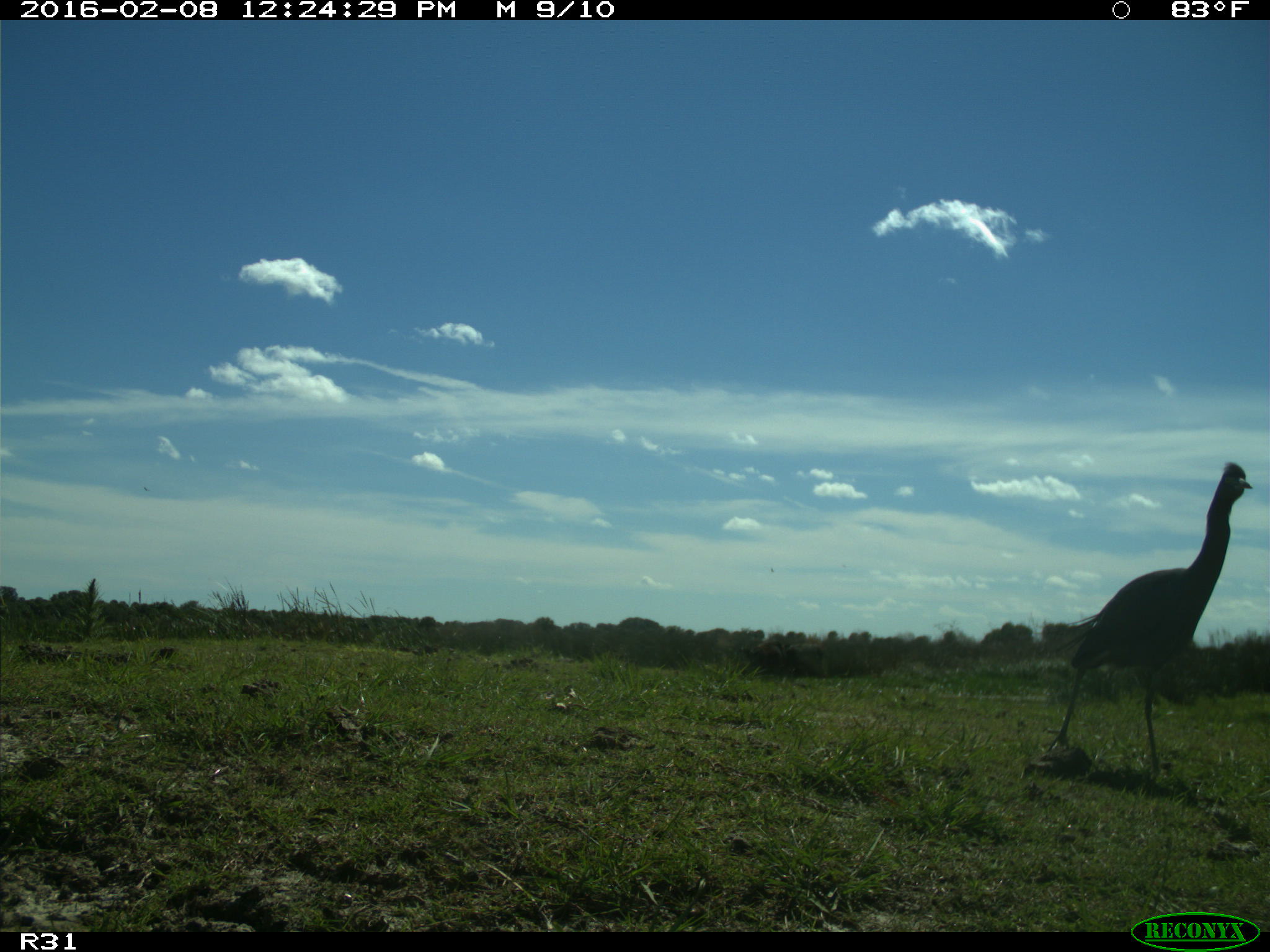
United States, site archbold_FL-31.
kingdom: Animalia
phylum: Chordata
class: Aves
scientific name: Aves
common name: birds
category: unidentified bird